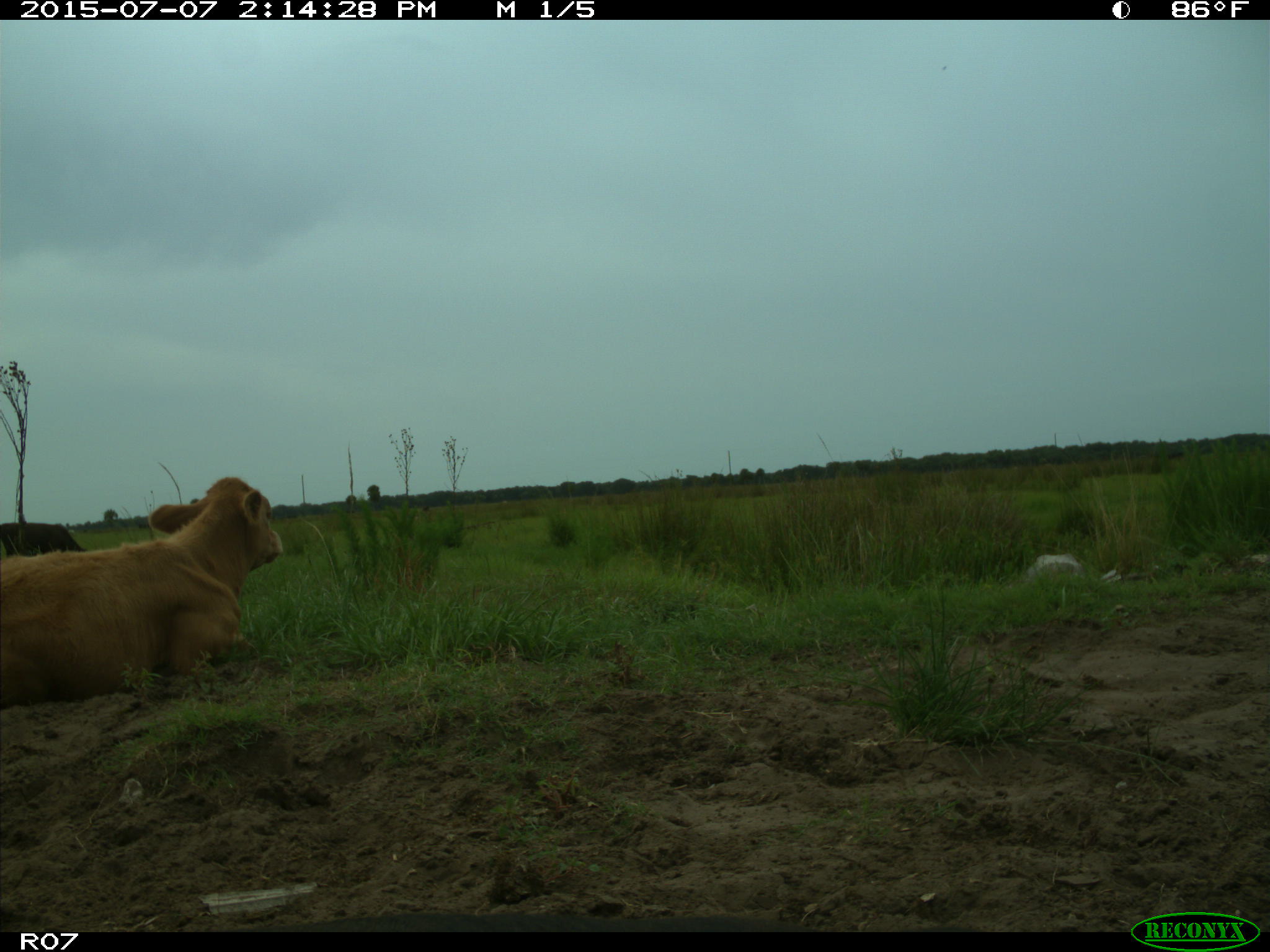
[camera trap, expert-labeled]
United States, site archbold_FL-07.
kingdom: Animalia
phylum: Chordata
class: Mammalia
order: Artiodactyla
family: Bovidae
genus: Bos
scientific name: Bos taurus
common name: domestic cow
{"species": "Bos taurus (domestic cow)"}